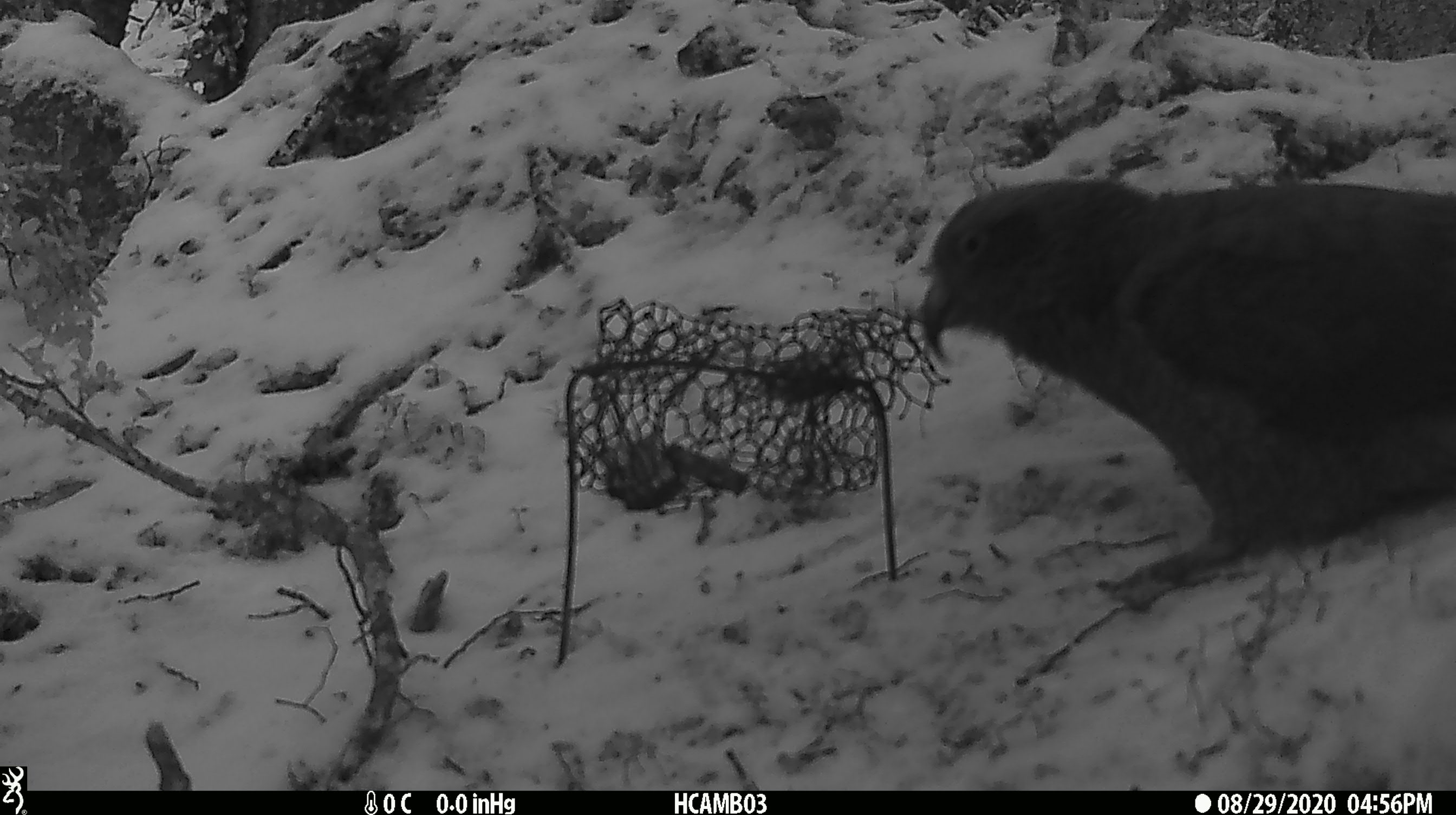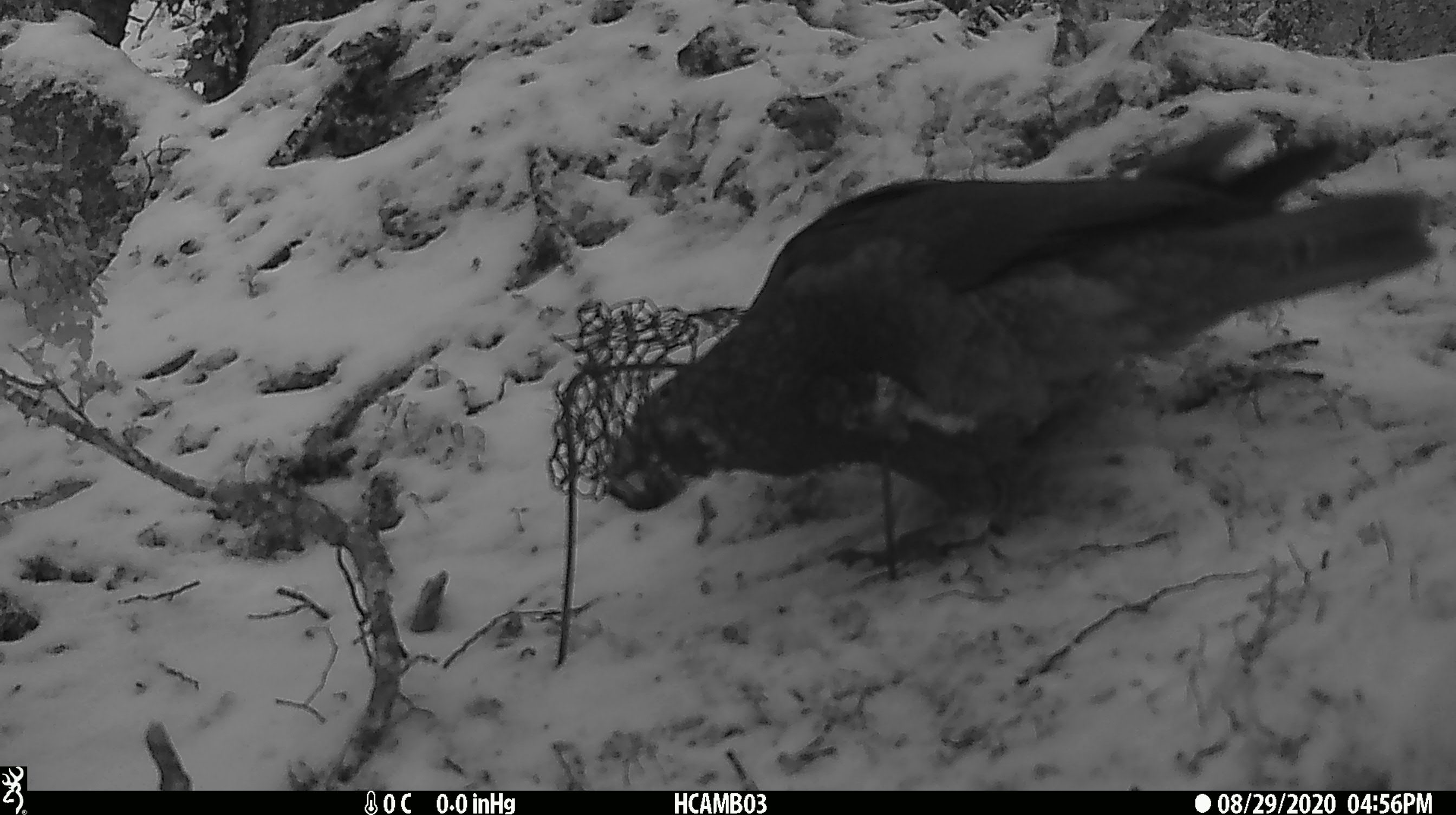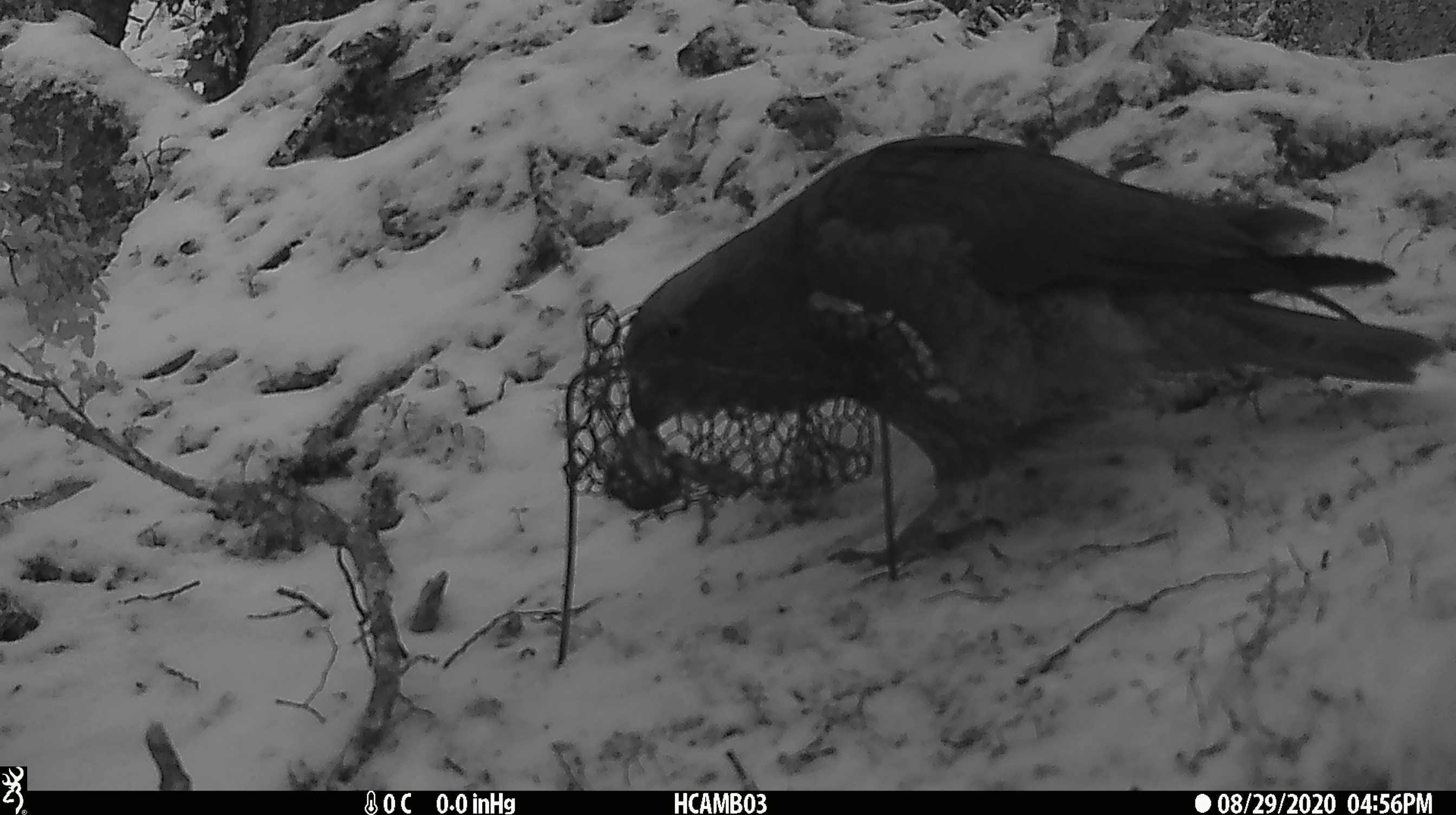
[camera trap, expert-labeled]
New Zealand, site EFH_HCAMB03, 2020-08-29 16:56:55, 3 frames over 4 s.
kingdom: Animalia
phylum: Chordata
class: Aves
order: Psittaciformes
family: Strigopidae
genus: Nestor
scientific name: Nestor notabilis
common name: kea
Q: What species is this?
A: Kea (Nestor notabilis).